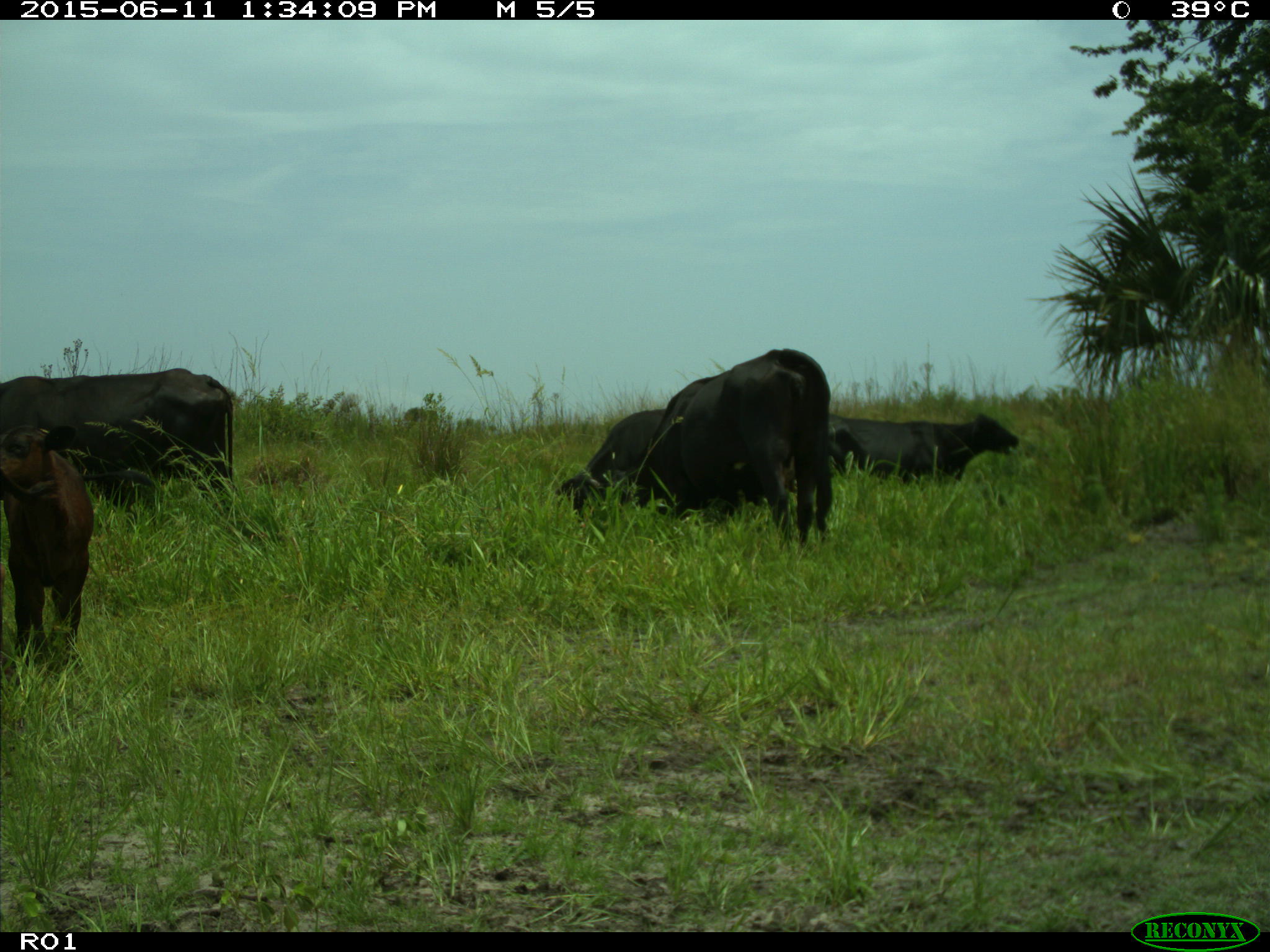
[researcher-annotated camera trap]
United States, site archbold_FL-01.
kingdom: Animalia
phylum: Chordata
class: Mammalia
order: Artiodactyla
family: Bovidae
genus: Bos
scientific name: Bos taurus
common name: domestic cow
Bos taurus (domestic cow).